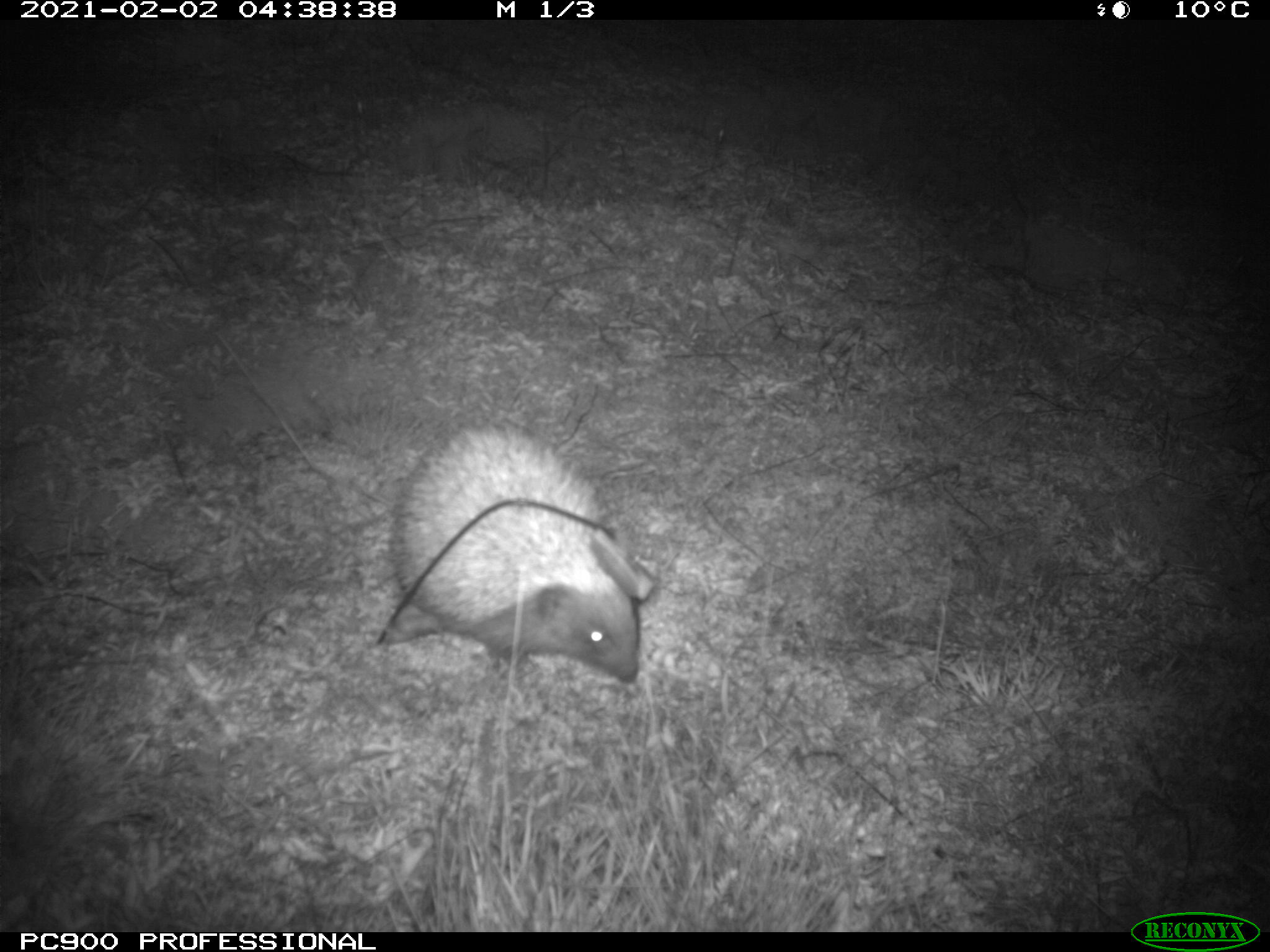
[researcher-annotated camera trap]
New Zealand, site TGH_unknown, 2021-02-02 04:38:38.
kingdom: Animalia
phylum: Chordata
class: Mammalia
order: Eulipotyphla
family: Erinaceidae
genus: Erinaceus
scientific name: Erinaceus europaeus europaeus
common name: european hedgehog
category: hedgehog